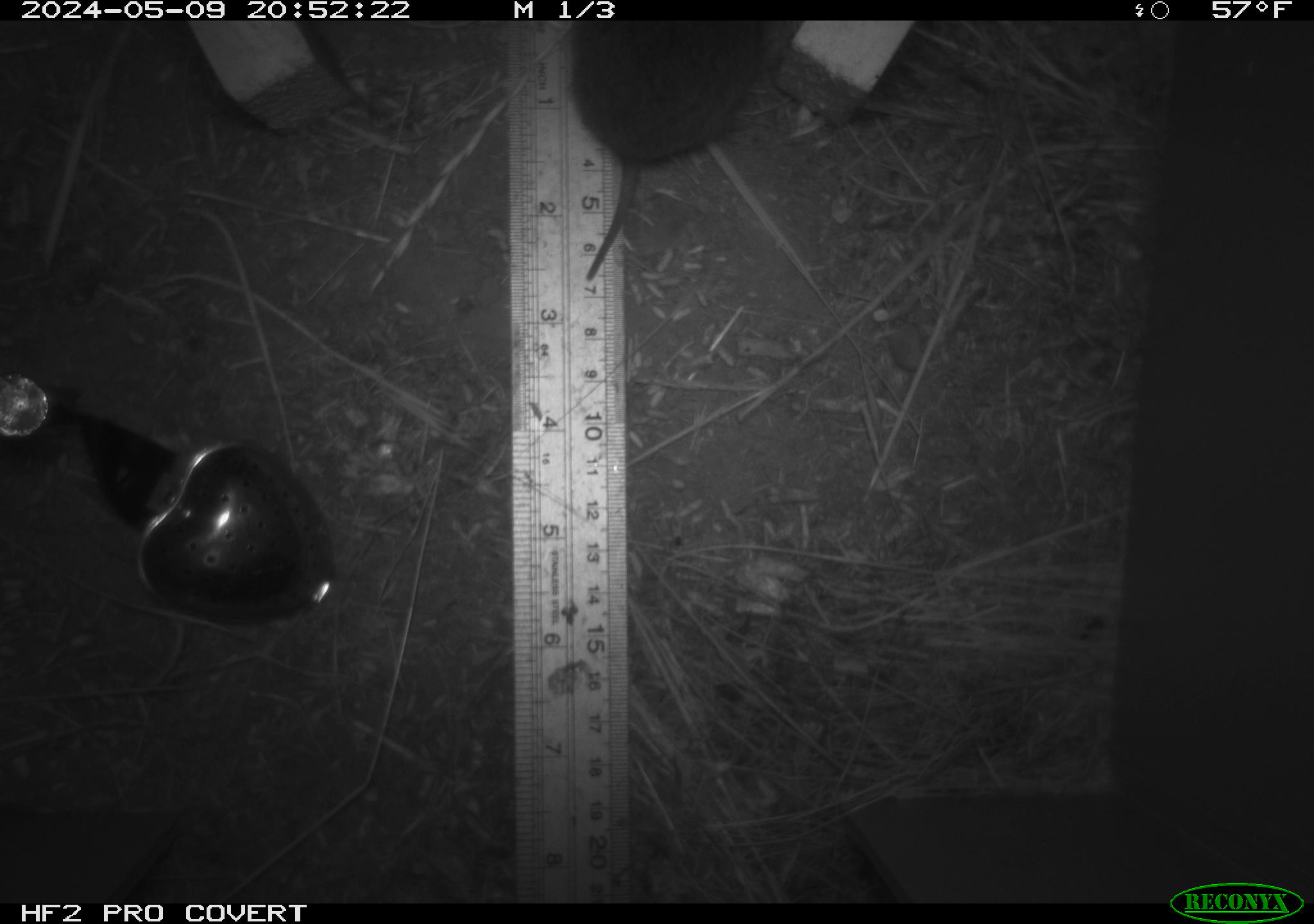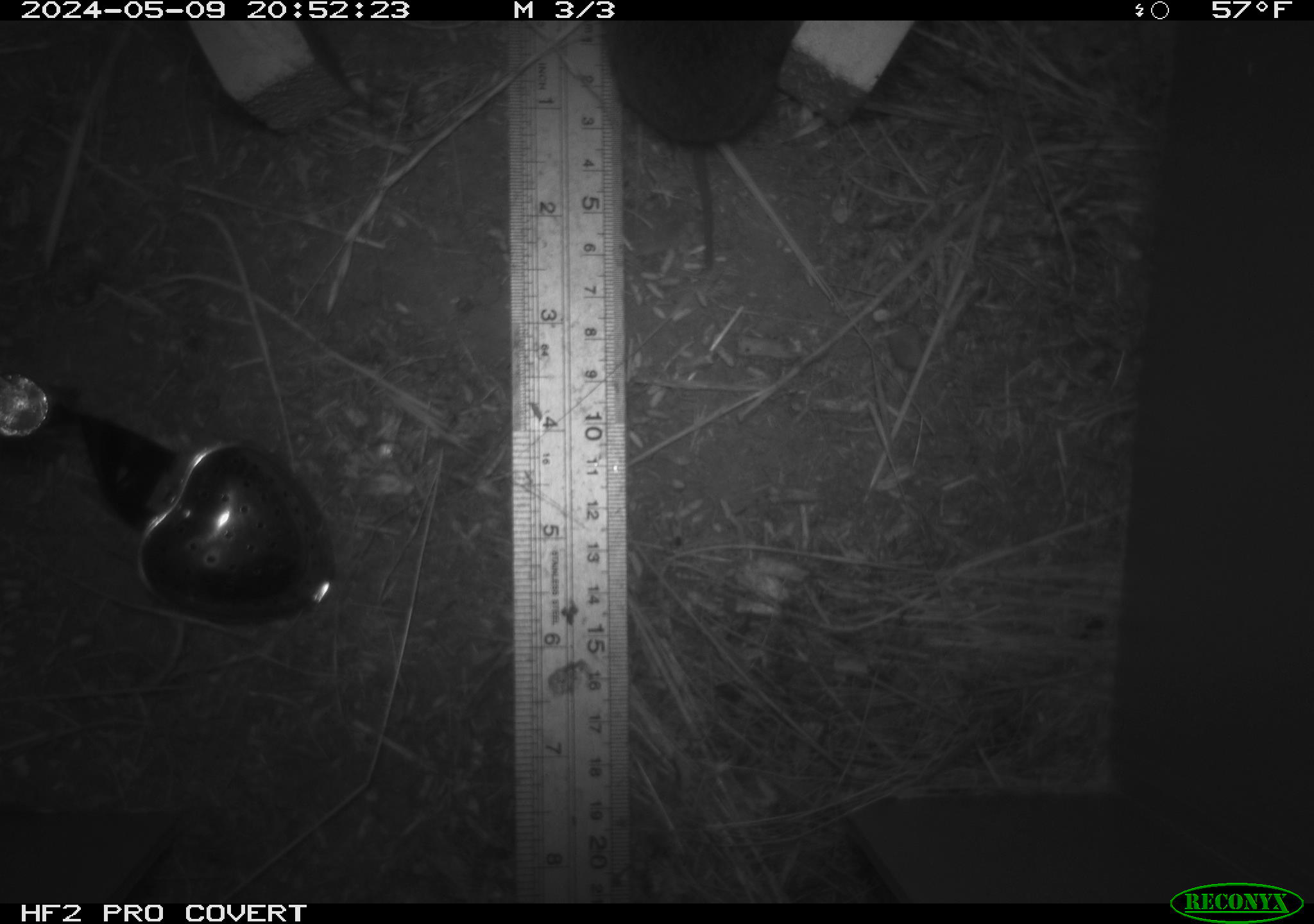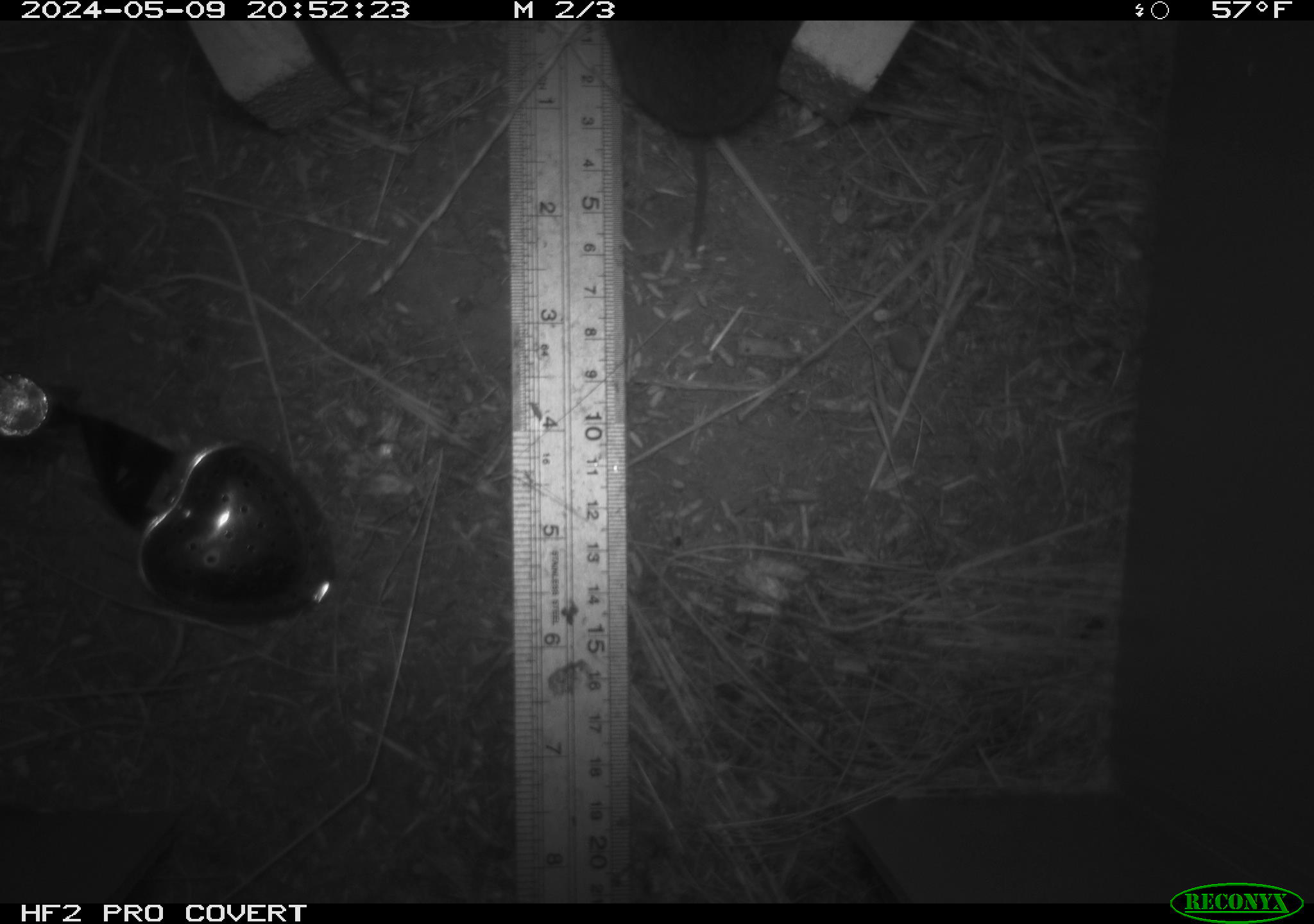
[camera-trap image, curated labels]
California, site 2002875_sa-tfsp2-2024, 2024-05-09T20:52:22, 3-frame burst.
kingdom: Animalia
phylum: Chordata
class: Mammalia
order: Rodentia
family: Cricetidae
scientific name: Arvicolinae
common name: voles, lemmings, and muskrats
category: arvicolinae subfamily